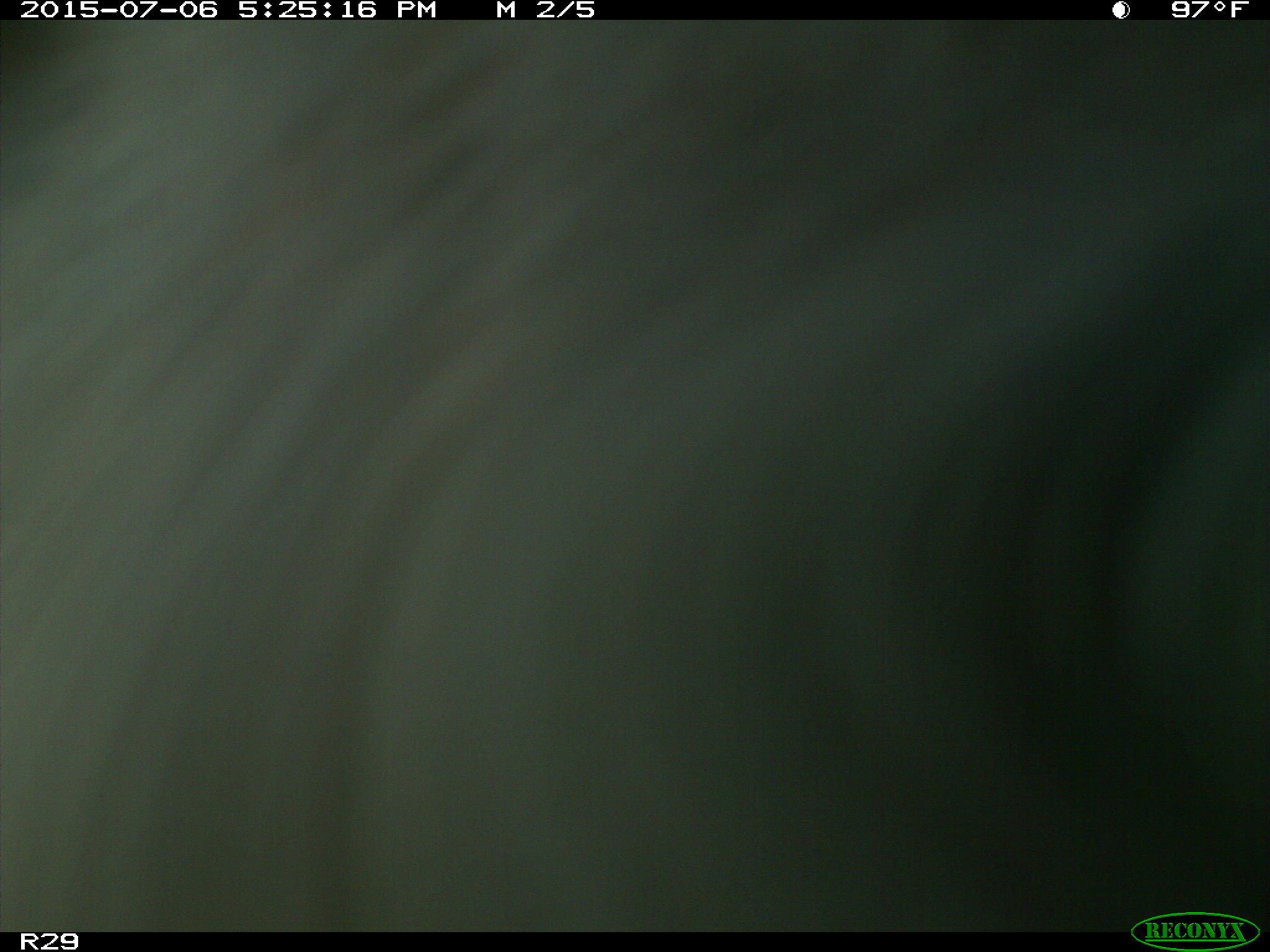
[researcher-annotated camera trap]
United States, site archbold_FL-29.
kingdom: Animalia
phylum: Chordata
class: Mammalia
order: Artiodactyla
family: Bovidae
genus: Bos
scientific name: Bos taurus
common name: domestic cow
Bos taurus (domestic cow).